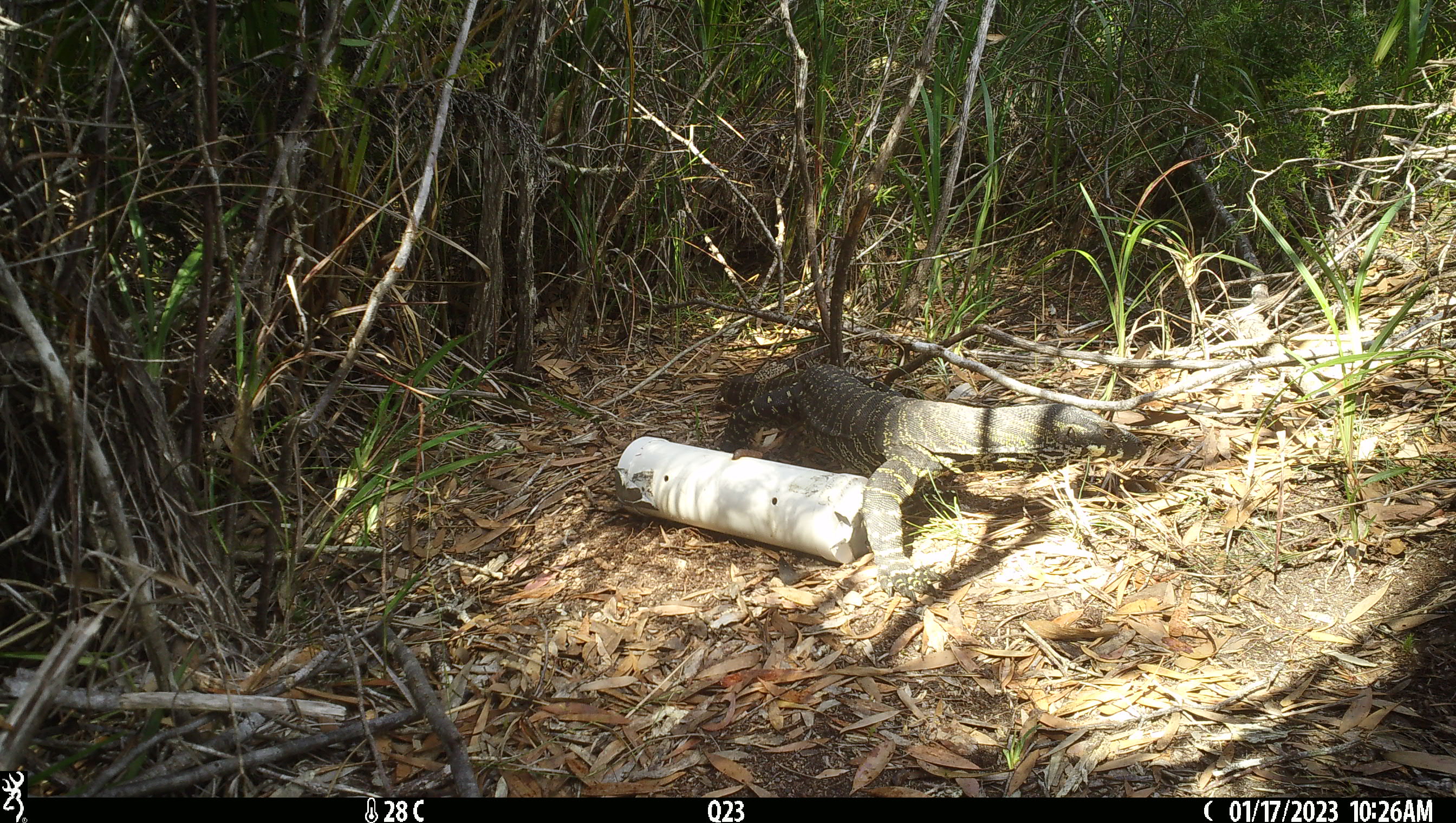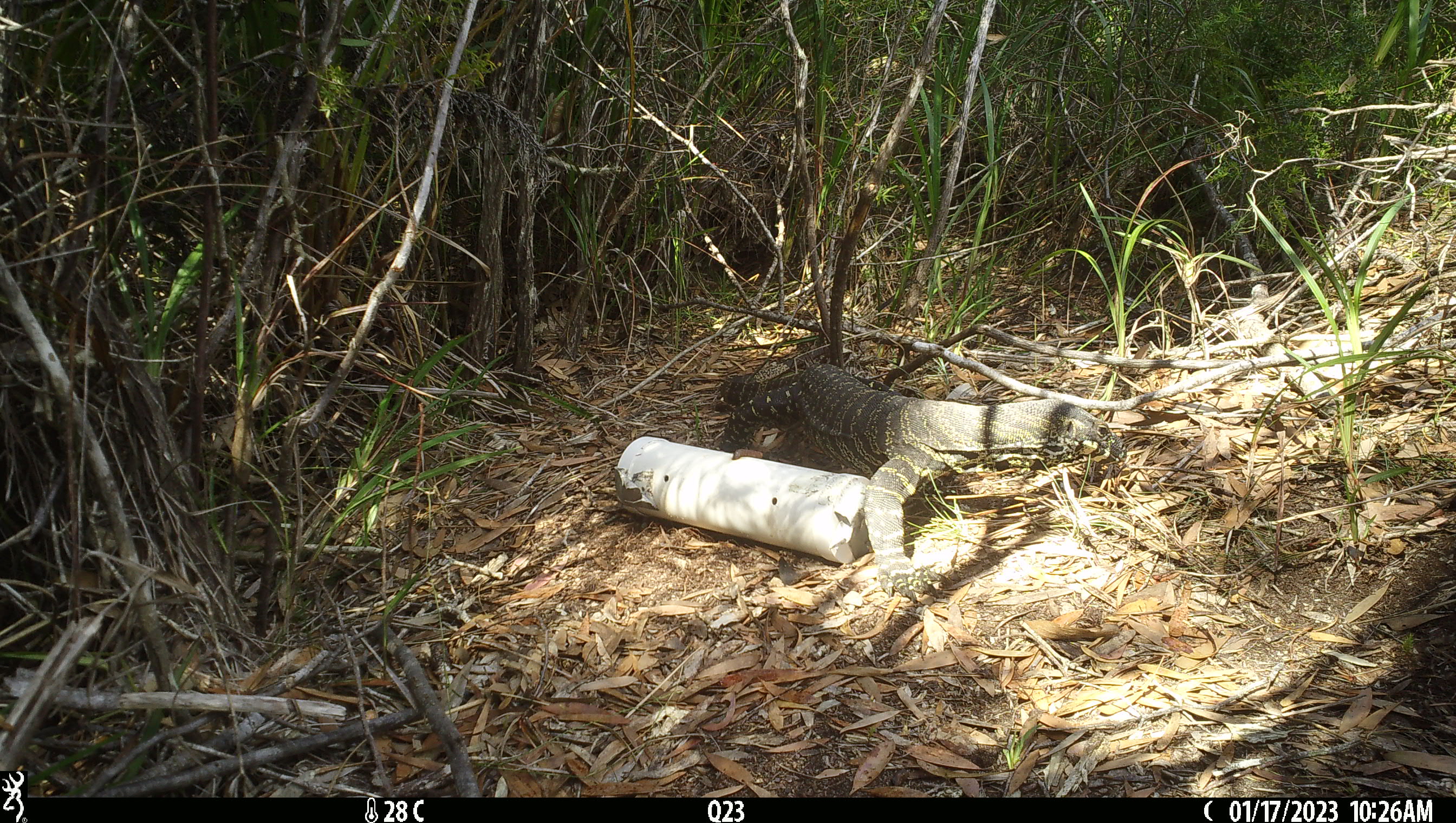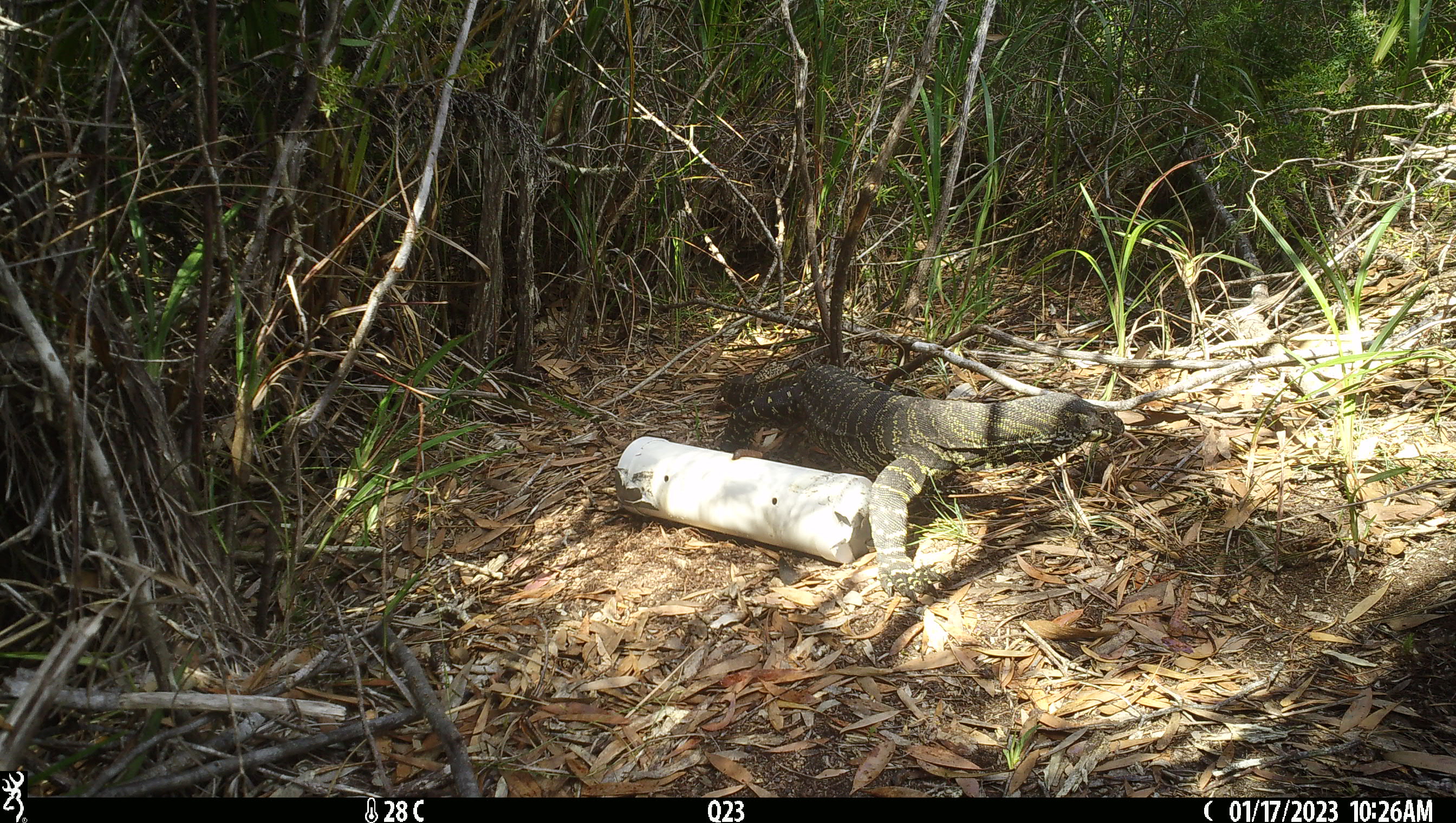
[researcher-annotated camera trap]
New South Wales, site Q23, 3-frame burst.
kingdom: Animalia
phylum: Chordata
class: Reptilia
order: Squamata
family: Varanidae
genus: Varanus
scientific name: Varanus varius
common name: lace monitor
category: goanna